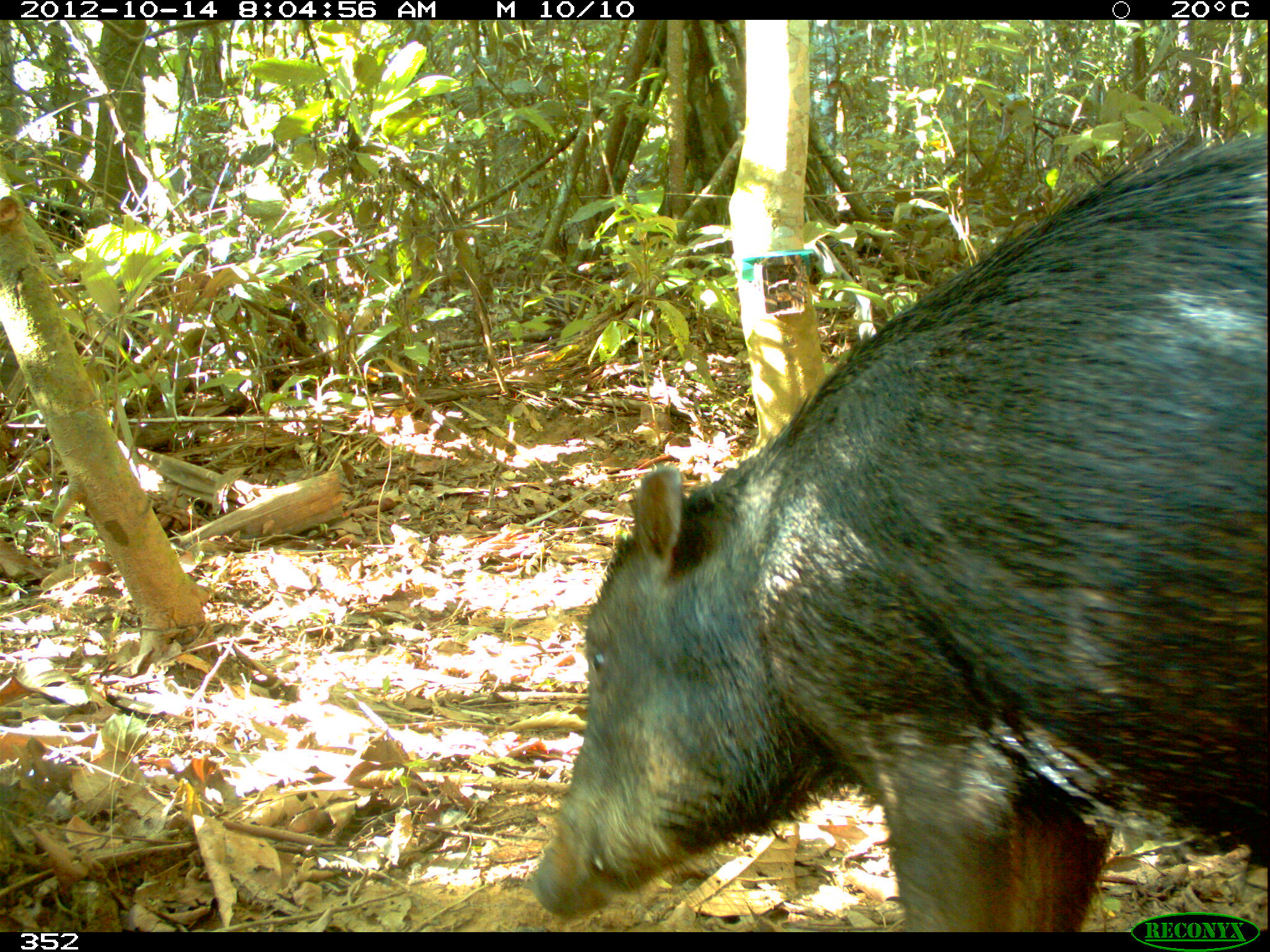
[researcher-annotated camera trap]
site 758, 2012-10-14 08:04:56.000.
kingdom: Animalia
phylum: Chordata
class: Mammalia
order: Artiodactyla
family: Tayassuidae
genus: Tayassu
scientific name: Tayassu pecari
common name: white-lipped peccary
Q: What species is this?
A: Tayassu pecari (white-lipped peccary).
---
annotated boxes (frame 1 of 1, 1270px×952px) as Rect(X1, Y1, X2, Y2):
tayassu pecari: Rect(525, 118, 1265, 932)